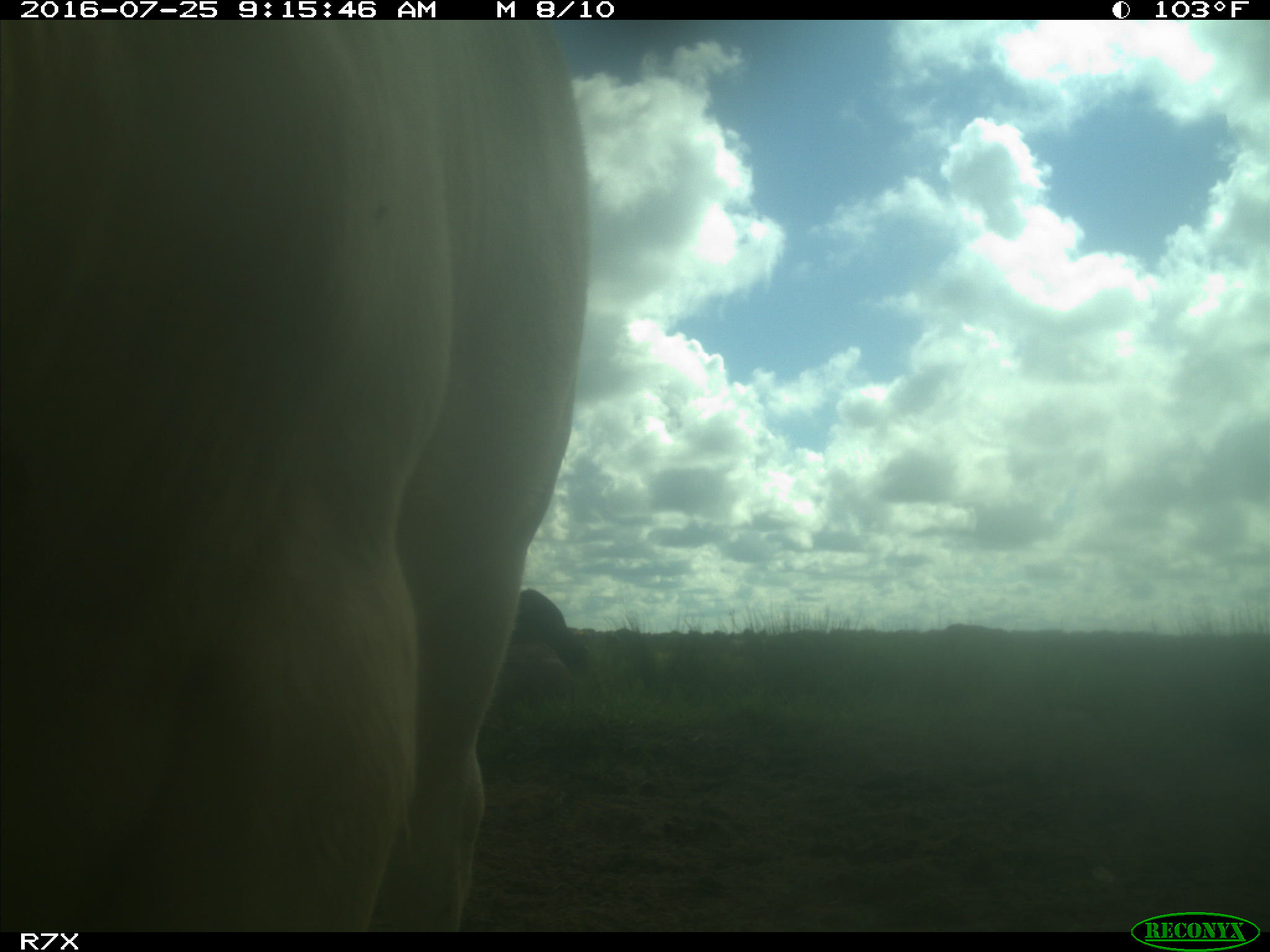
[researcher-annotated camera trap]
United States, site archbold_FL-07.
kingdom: Animalia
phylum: Chordata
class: Mammalia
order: Artiodactyla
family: Bovidae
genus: Bos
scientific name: Bos taurus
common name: domestic cow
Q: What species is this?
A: Bos taurus (domestic cow).